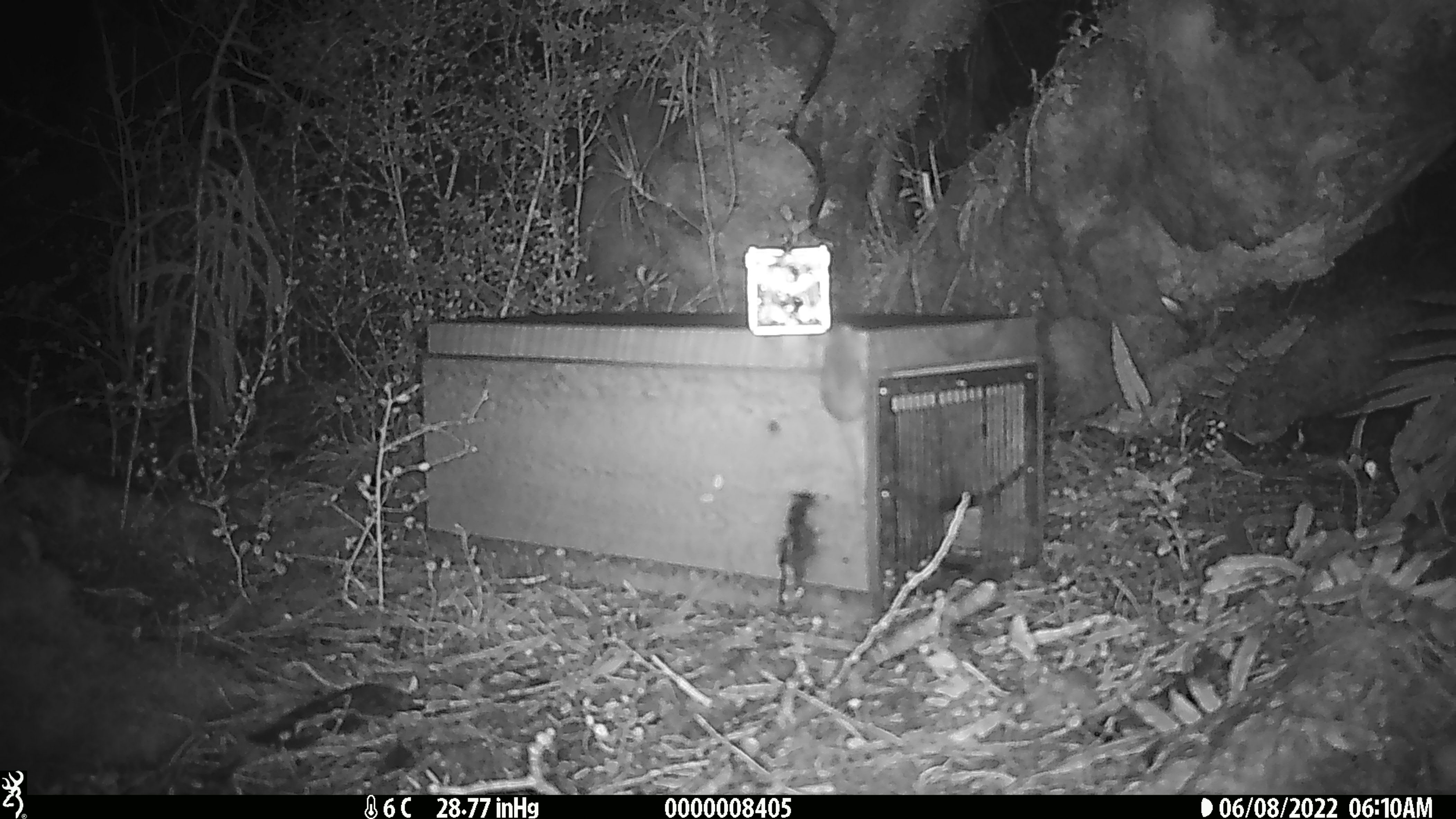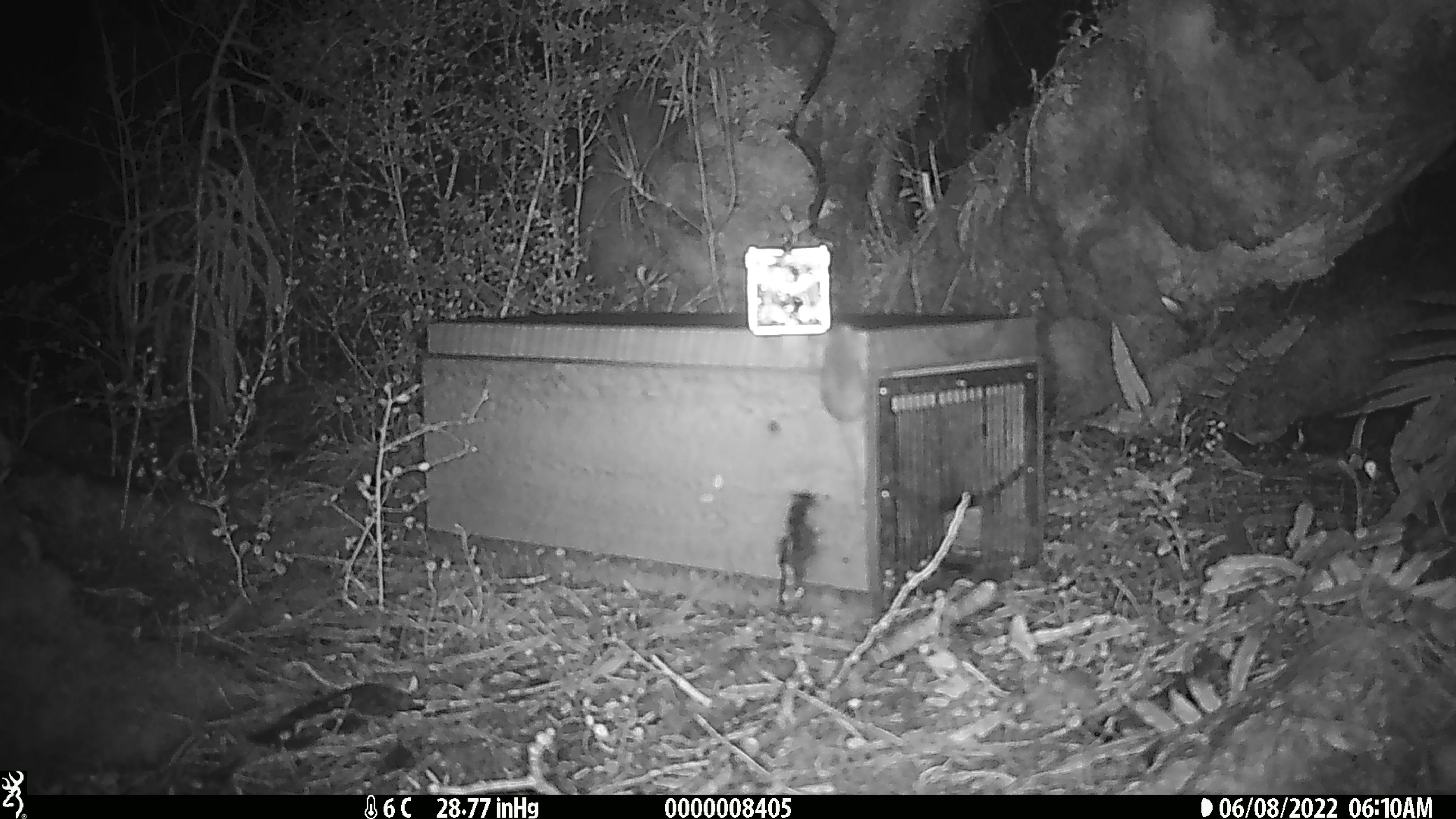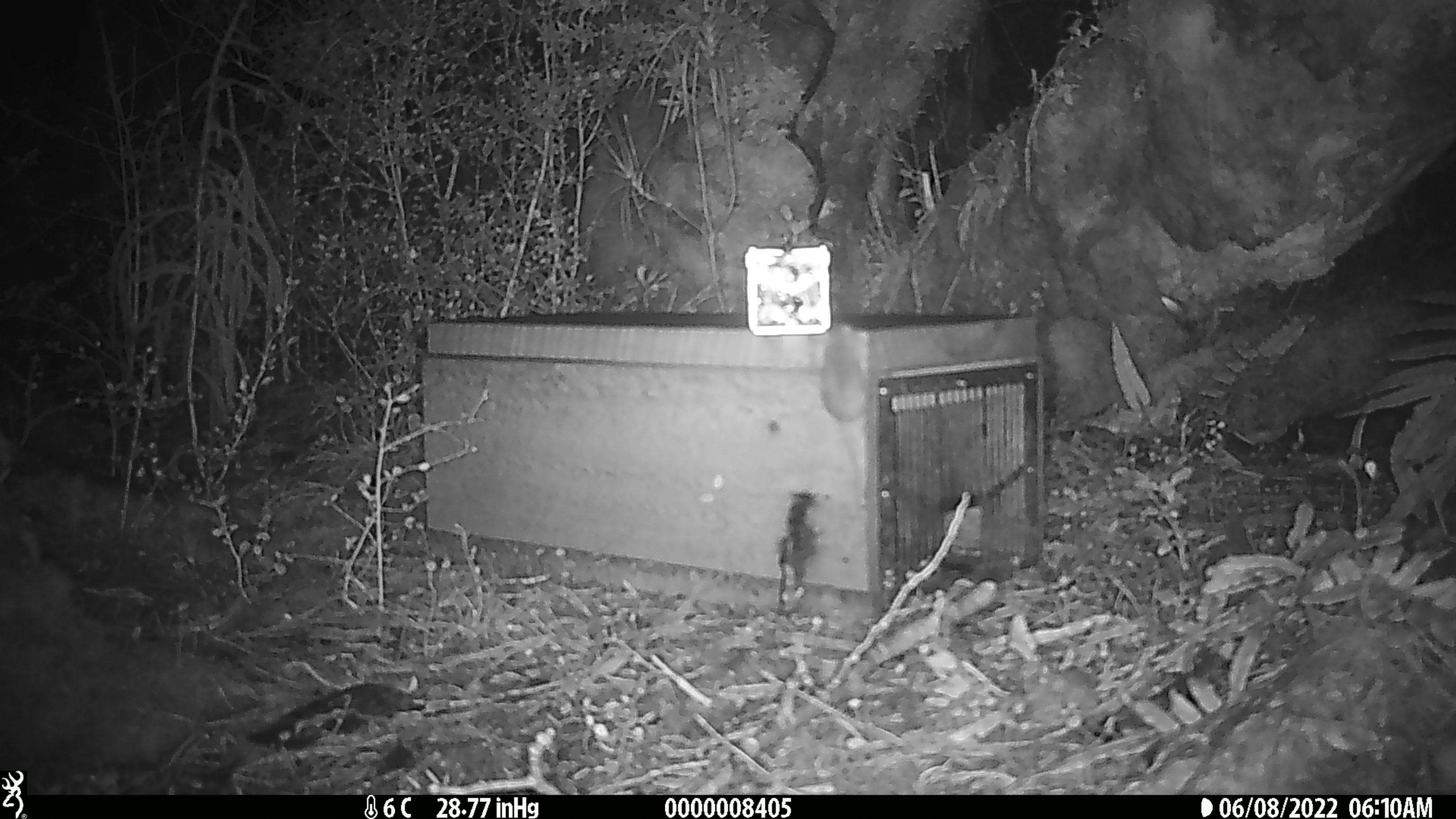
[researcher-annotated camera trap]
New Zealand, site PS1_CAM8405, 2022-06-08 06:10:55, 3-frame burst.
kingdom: Animalia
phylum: Chordata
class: Mammalia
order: Rodentia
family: Muridae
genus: Mus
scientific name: Mus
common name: mouse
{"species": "mouse (Mus)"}